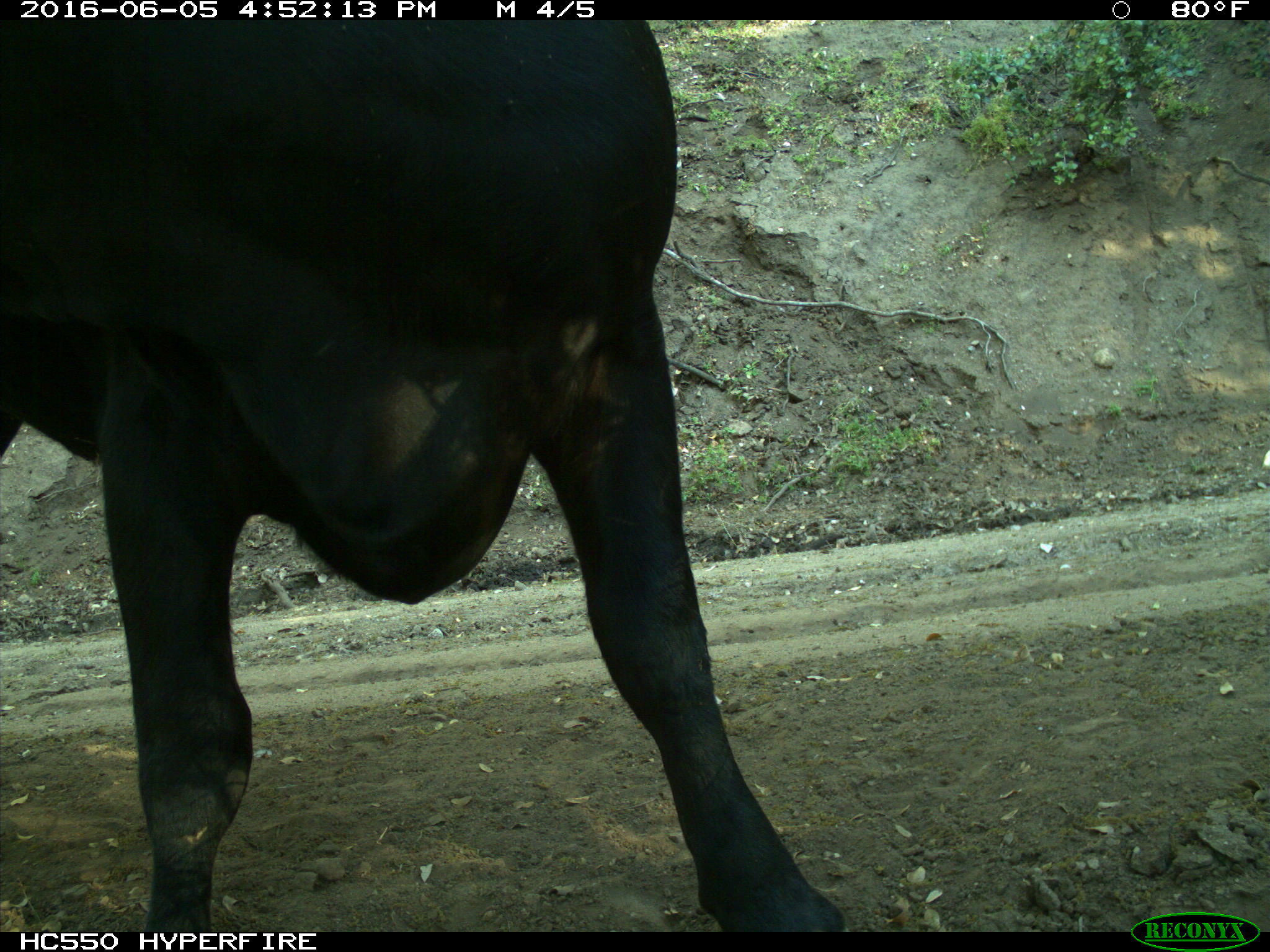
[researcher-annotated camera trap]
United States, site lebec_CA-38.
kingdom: Animalia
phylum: Chordata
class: Mammalia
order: Artiodactyla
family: Bovidae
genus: Bos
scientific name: Bos taurus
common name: domestic cow